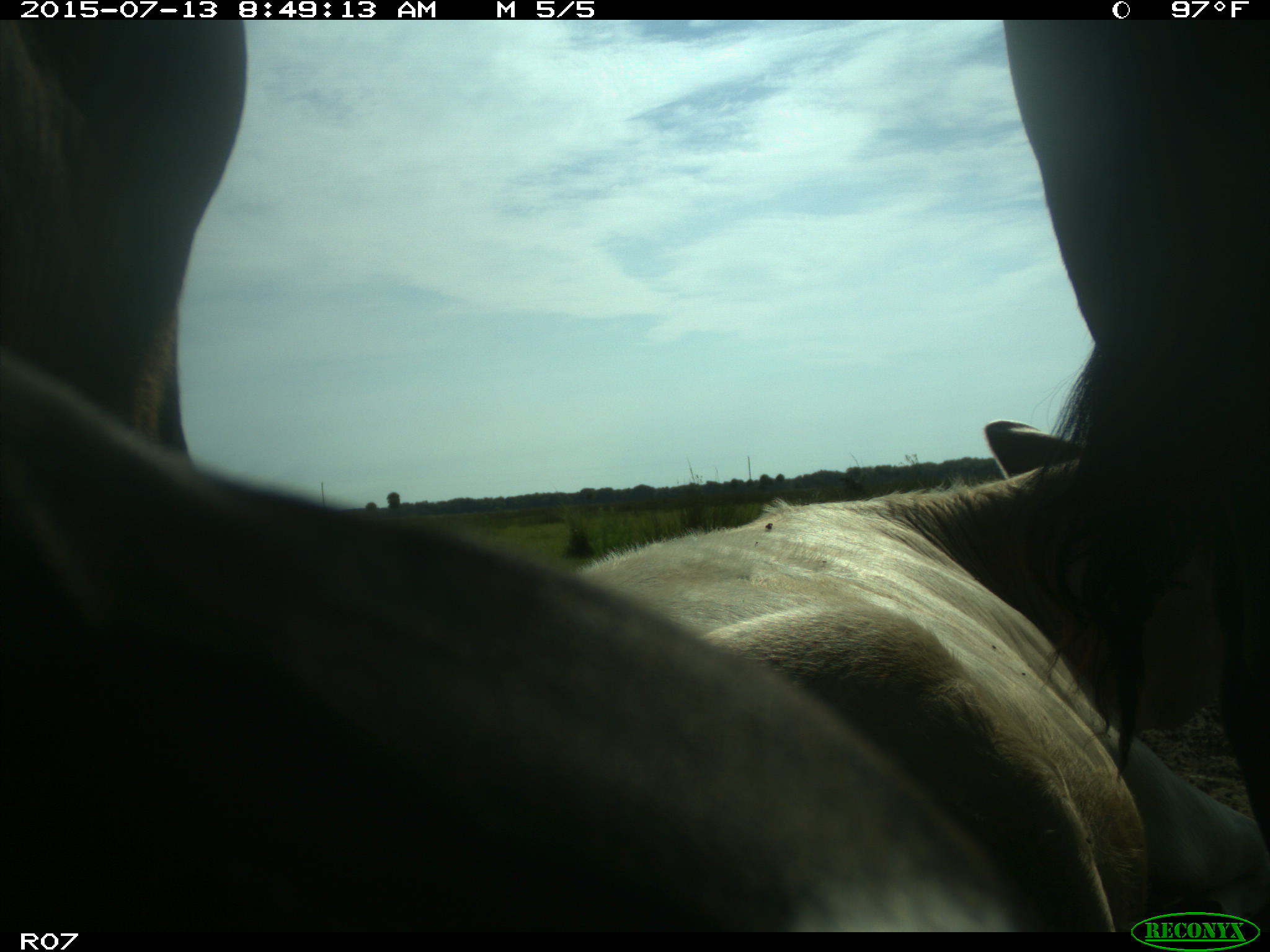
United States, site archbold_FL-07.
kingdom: Animalia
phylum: Chordata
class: Mammalia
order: Artiodactyla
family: Bovidae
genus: Bos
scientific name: Bos taurus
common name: domestic cow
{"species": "Bos taurus (domestic cow)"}